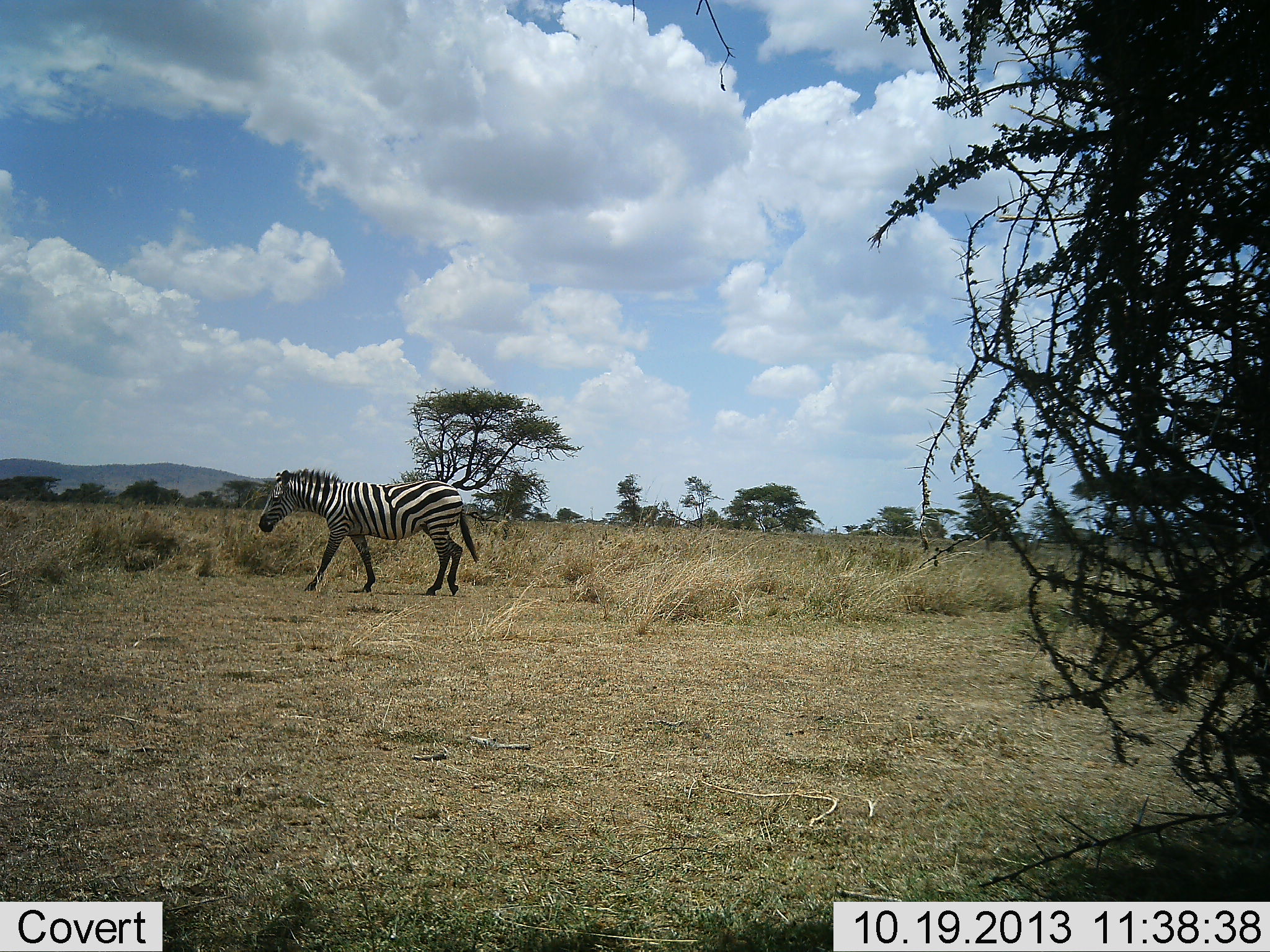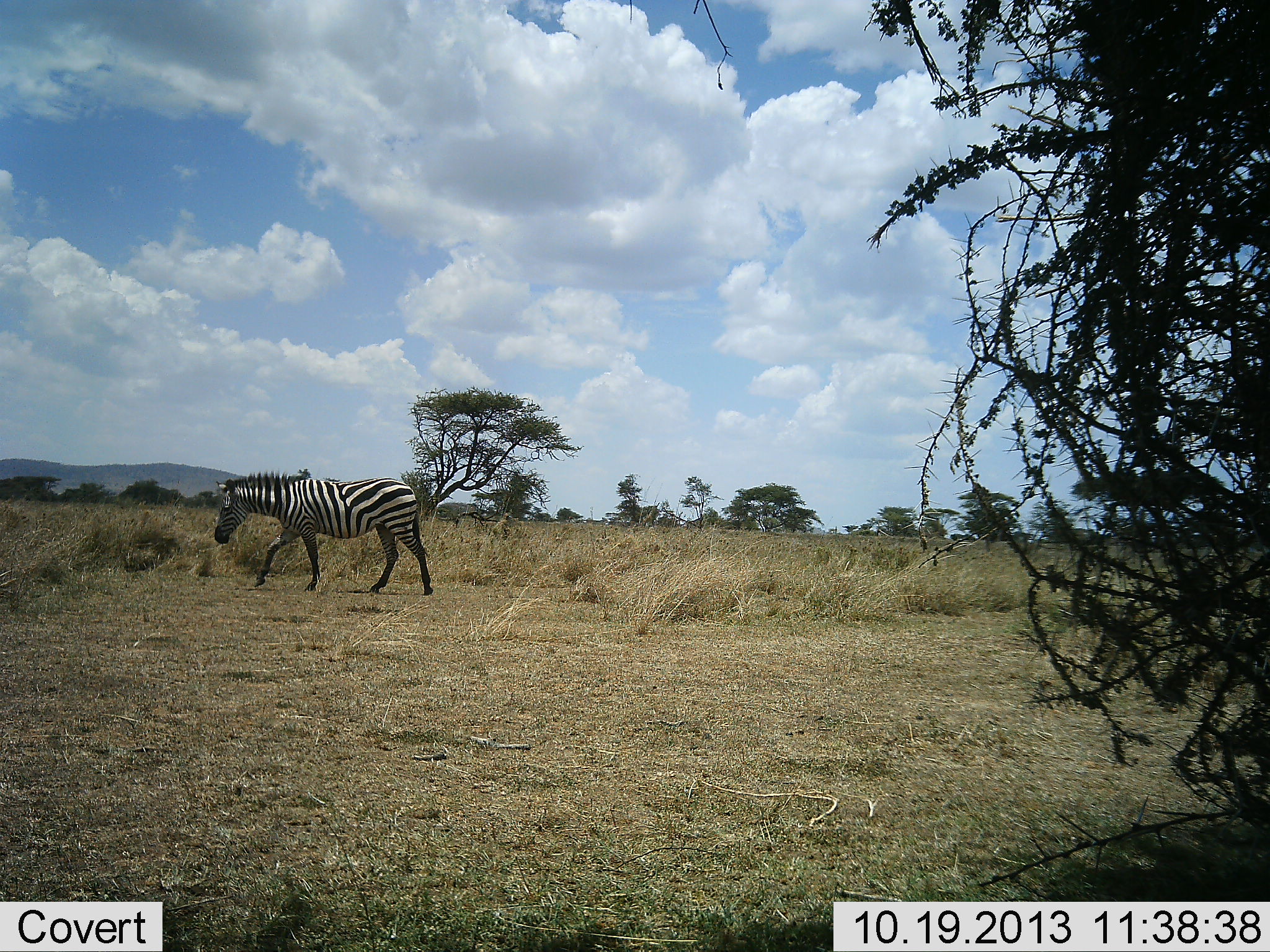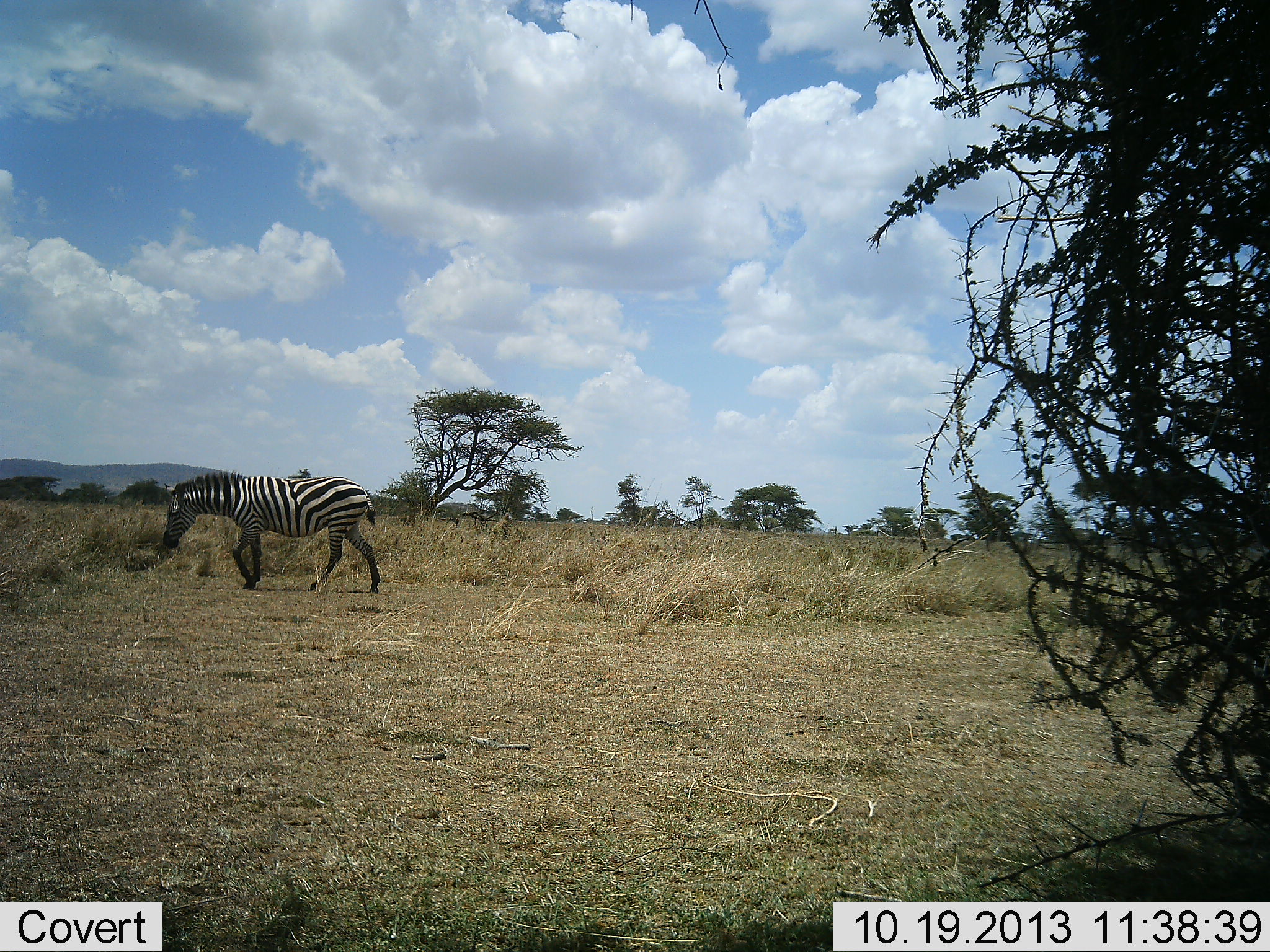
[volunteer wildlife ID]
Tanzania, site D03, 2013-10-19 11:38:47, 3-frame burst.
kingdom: Animalia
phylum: Chordata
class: Mammalia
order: Perissodactyla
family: Equidae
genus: Equus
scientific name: Equus quagga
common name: plains zebra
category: zebra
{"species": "zebra (plains zebra) (Equus quagga)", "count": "1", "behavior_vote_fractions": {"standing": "0%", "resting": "0%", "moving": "100%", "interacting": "0%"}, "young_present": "0%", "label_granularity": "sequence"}